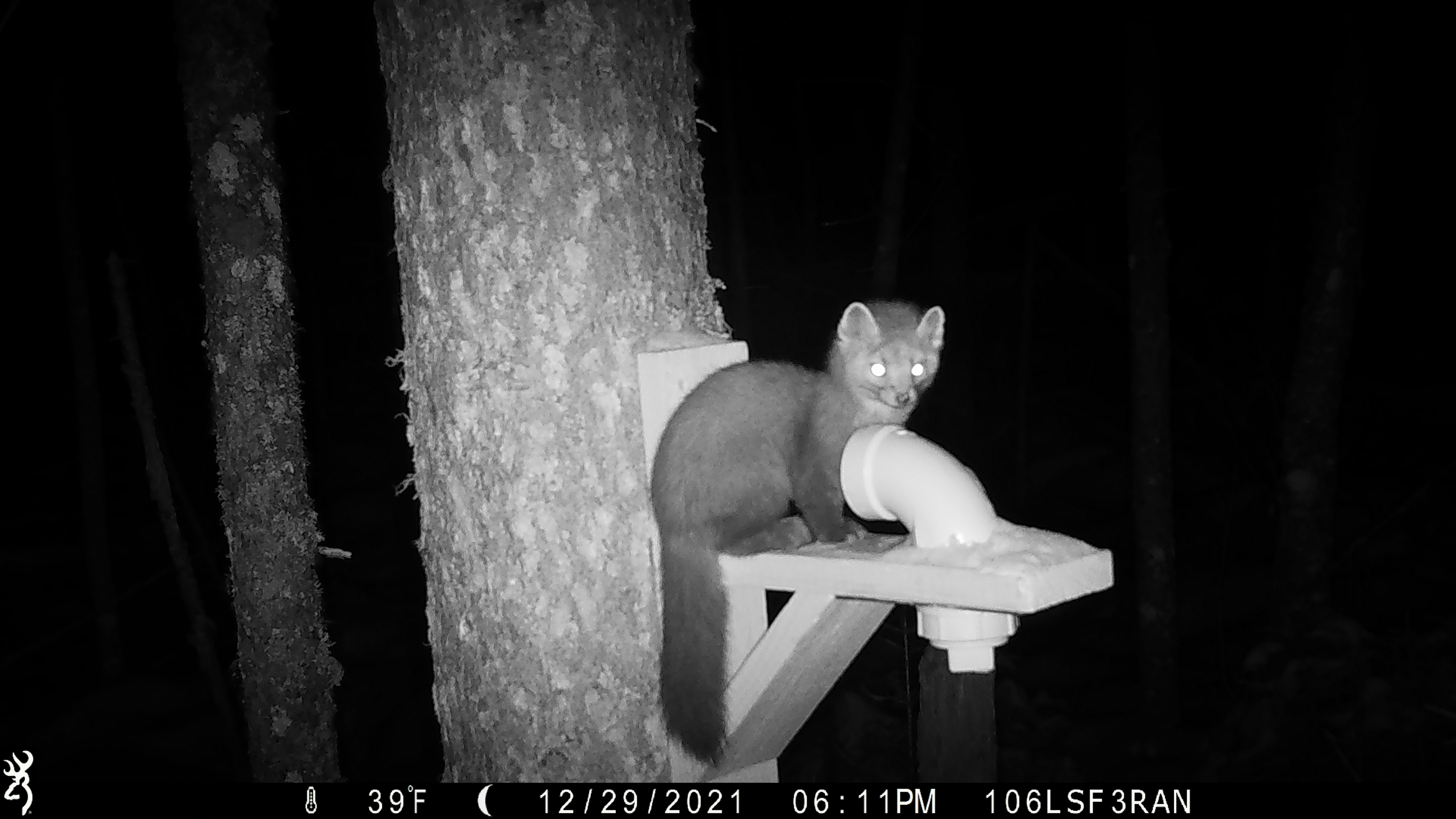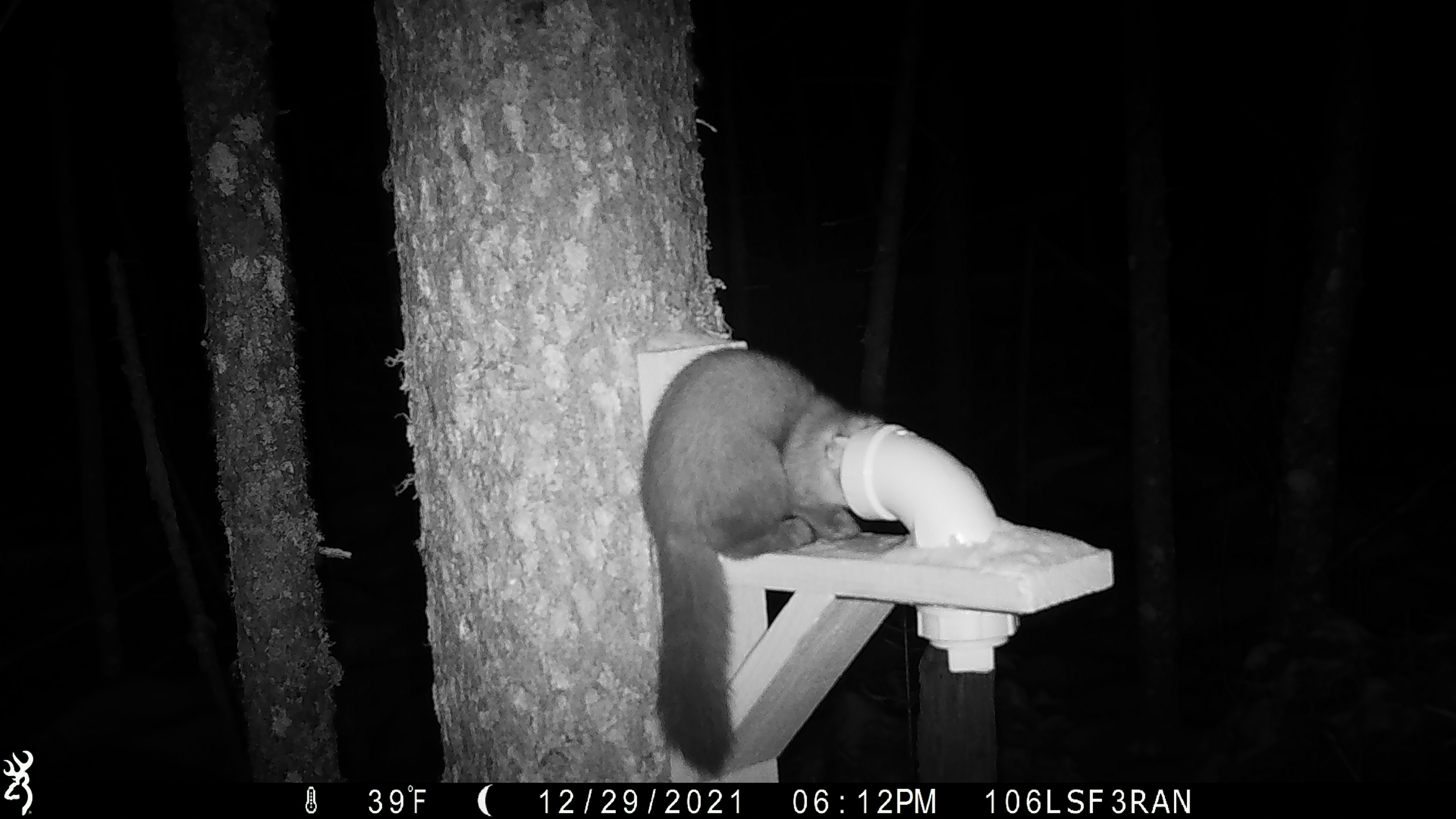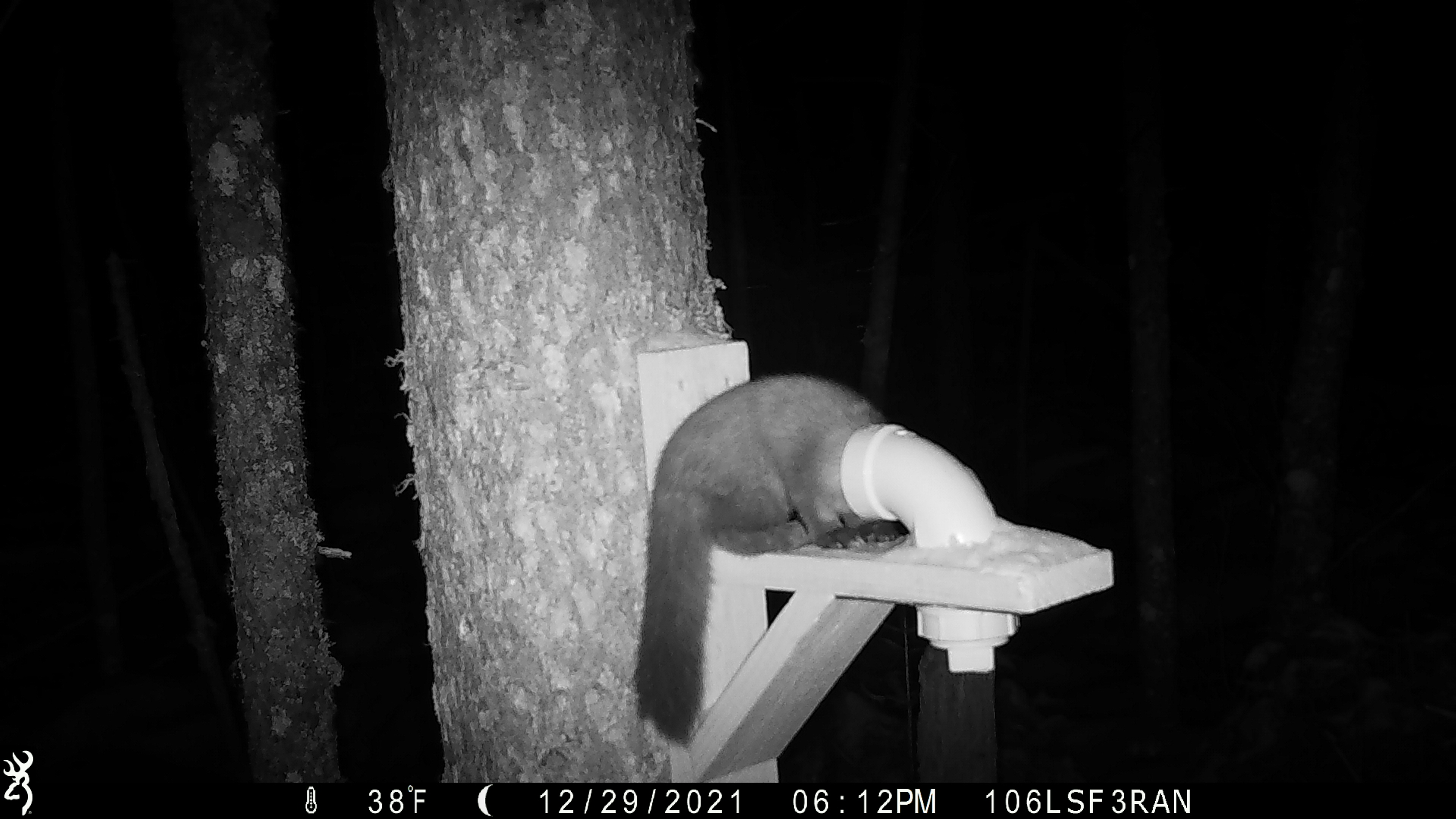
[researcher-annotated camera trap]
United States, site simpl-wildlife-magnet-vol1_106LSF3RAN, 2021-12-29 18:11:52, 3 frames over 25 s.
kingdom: Animalia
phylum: Chordata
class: Mammalia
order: Carnivora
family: Mustelidae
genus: Martes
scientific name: Martes americana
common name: american marten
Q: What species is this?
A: American marten (Martes americana).